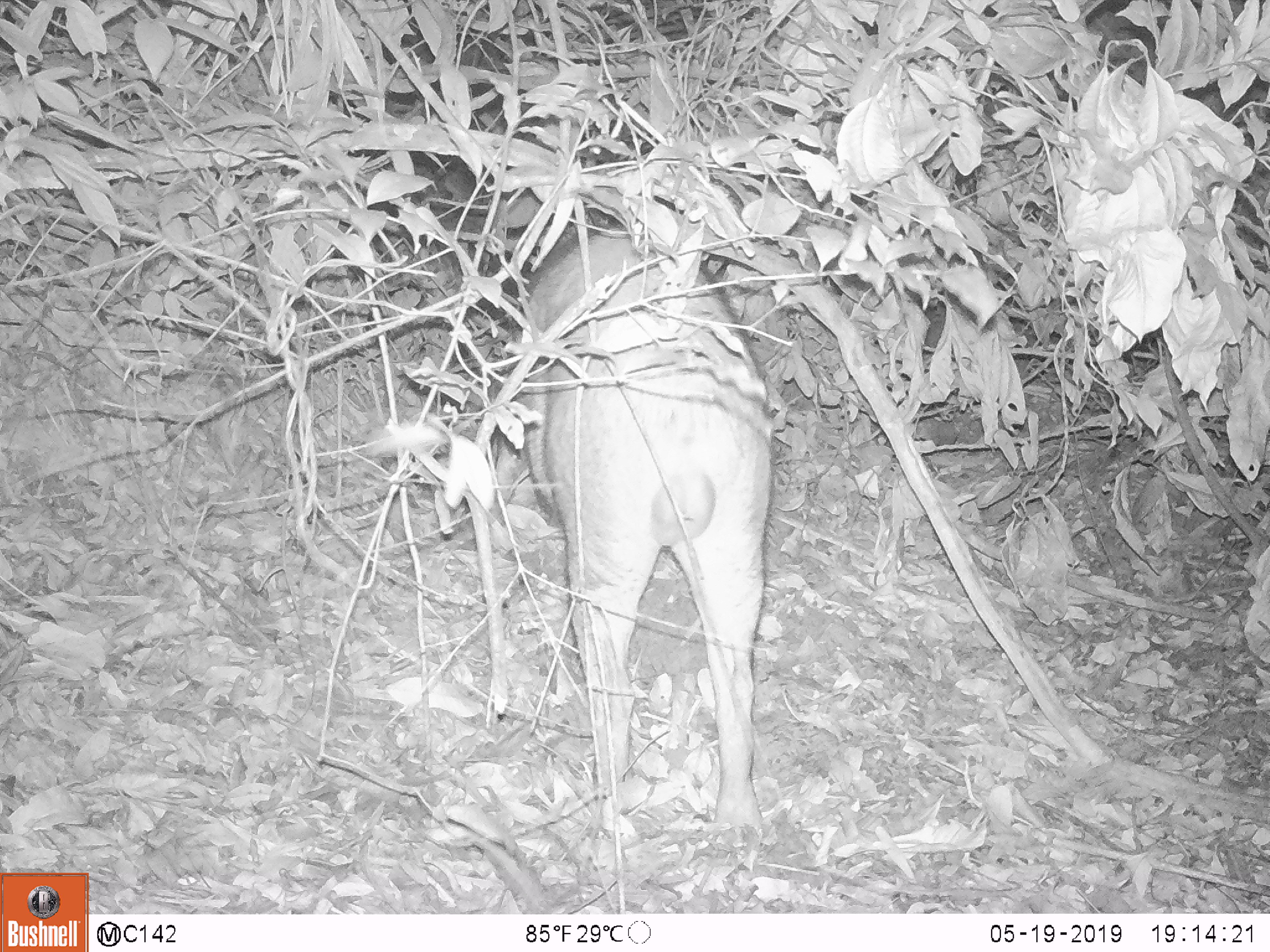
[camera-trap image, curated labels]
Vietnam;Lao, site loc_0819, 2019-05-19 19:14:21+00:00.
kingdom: Animalia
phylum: Chordata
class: Mammalia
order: Artiodactyla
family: Suidae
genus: Sus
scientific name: Sus scrofa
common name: eurasian wild pig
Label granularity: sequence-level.